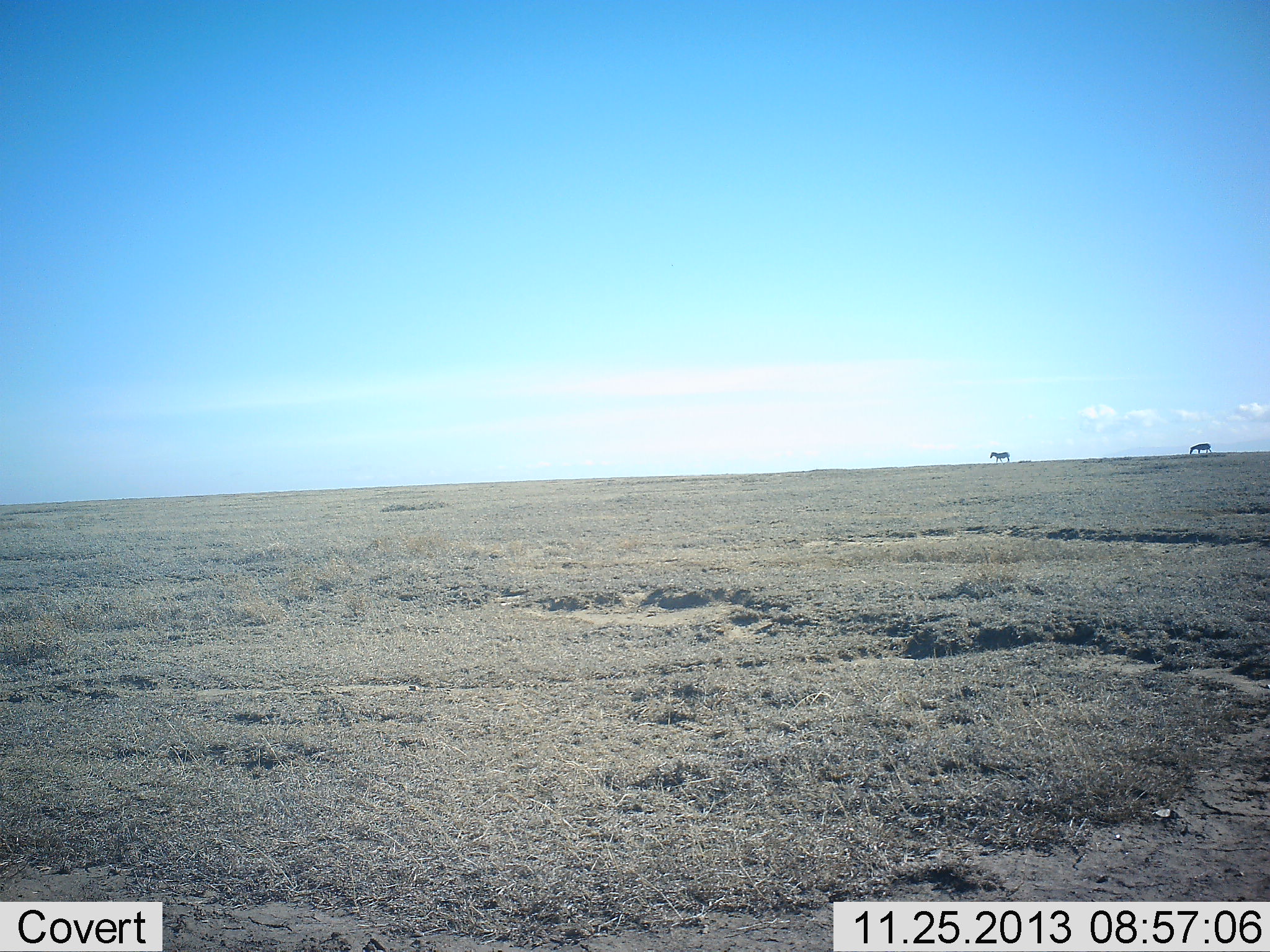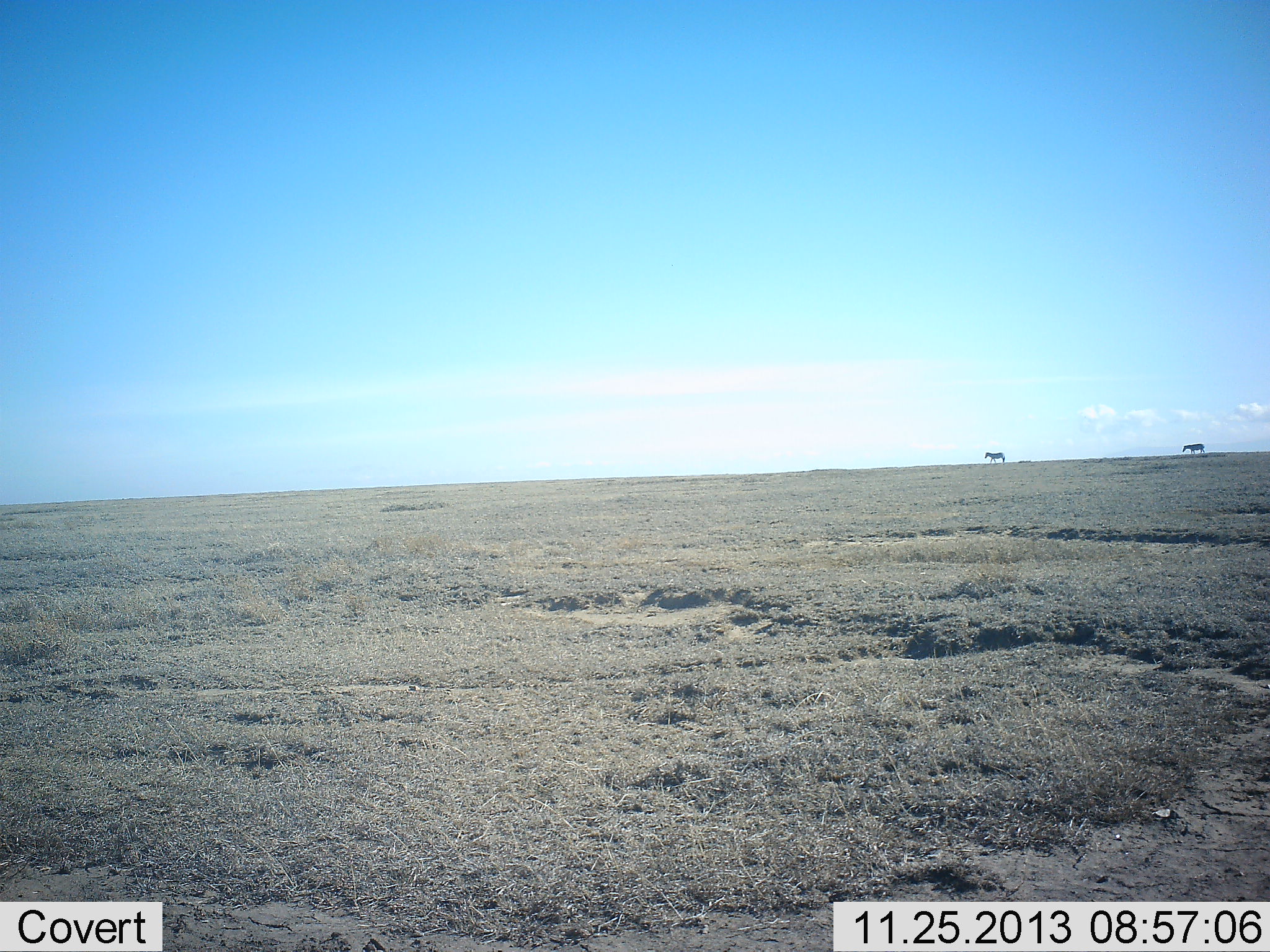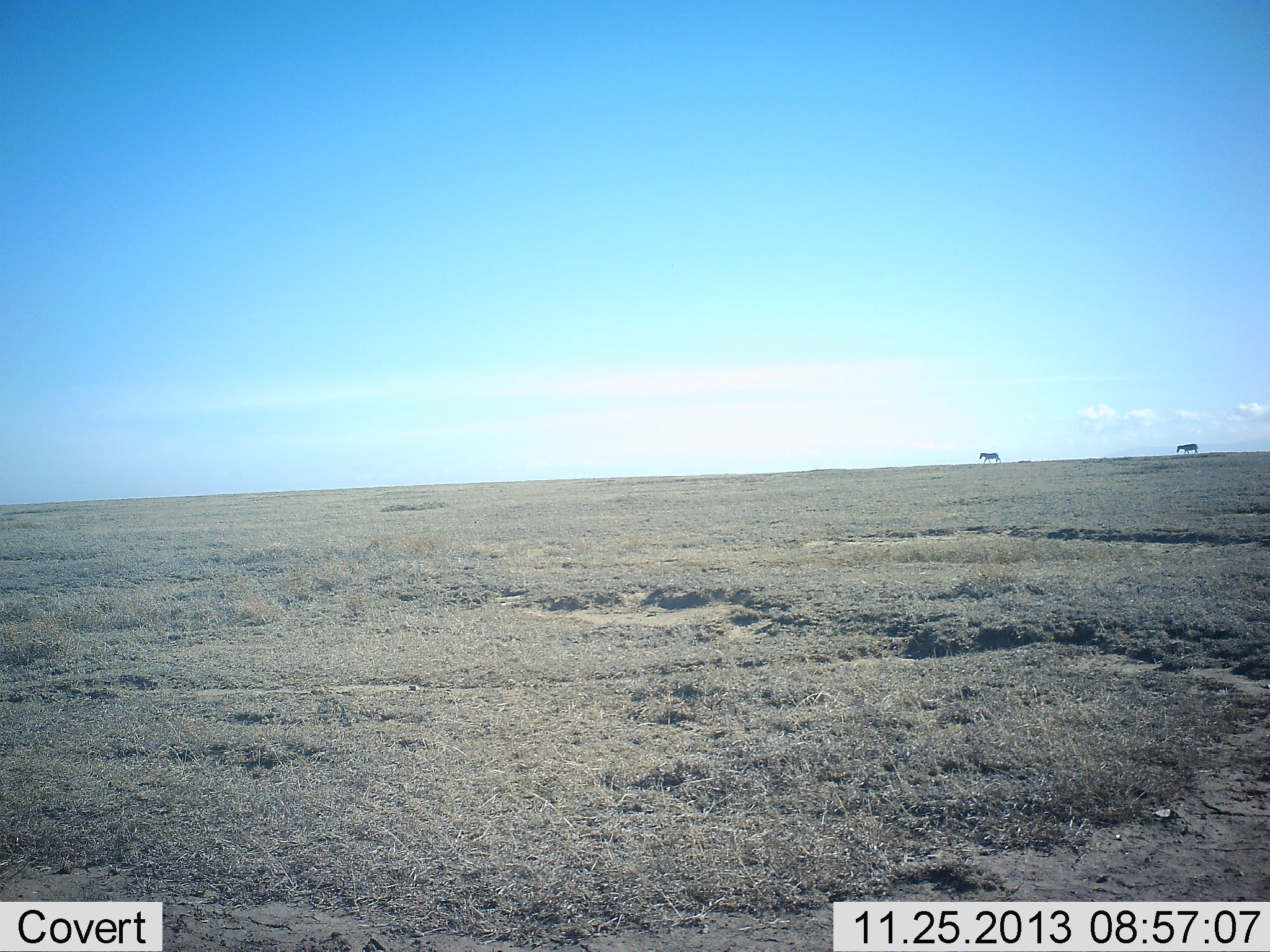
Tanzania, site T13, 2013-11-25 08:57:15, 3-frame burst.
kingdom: Animalia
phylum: Chordata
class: Mammalia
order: Perissodactyla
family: Equidae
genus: Equus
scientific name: Equus quagga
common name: plains zebra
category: zebra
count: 2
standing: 0%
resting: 0%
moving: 100%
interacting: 0%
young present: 0%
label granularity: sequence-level